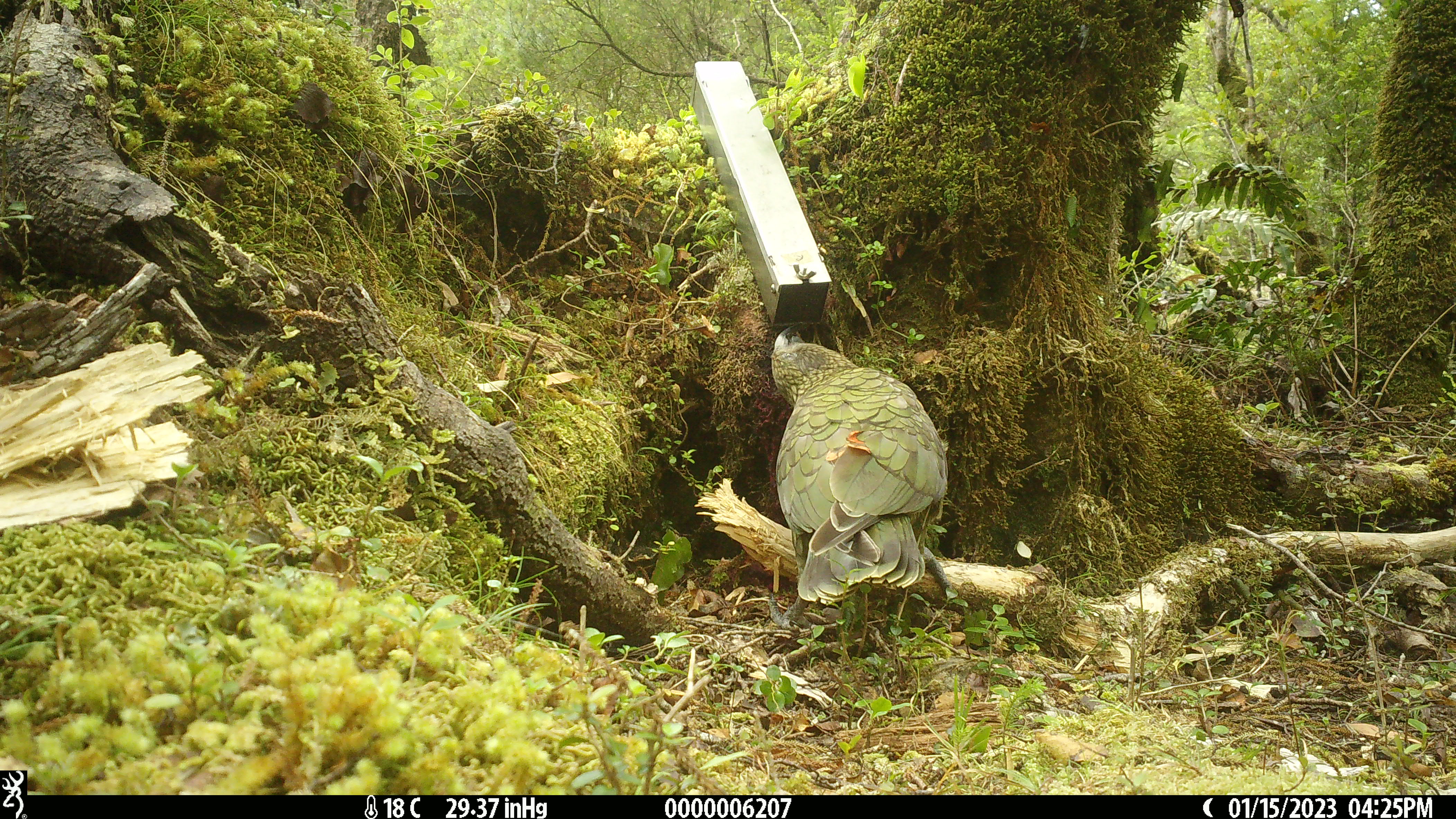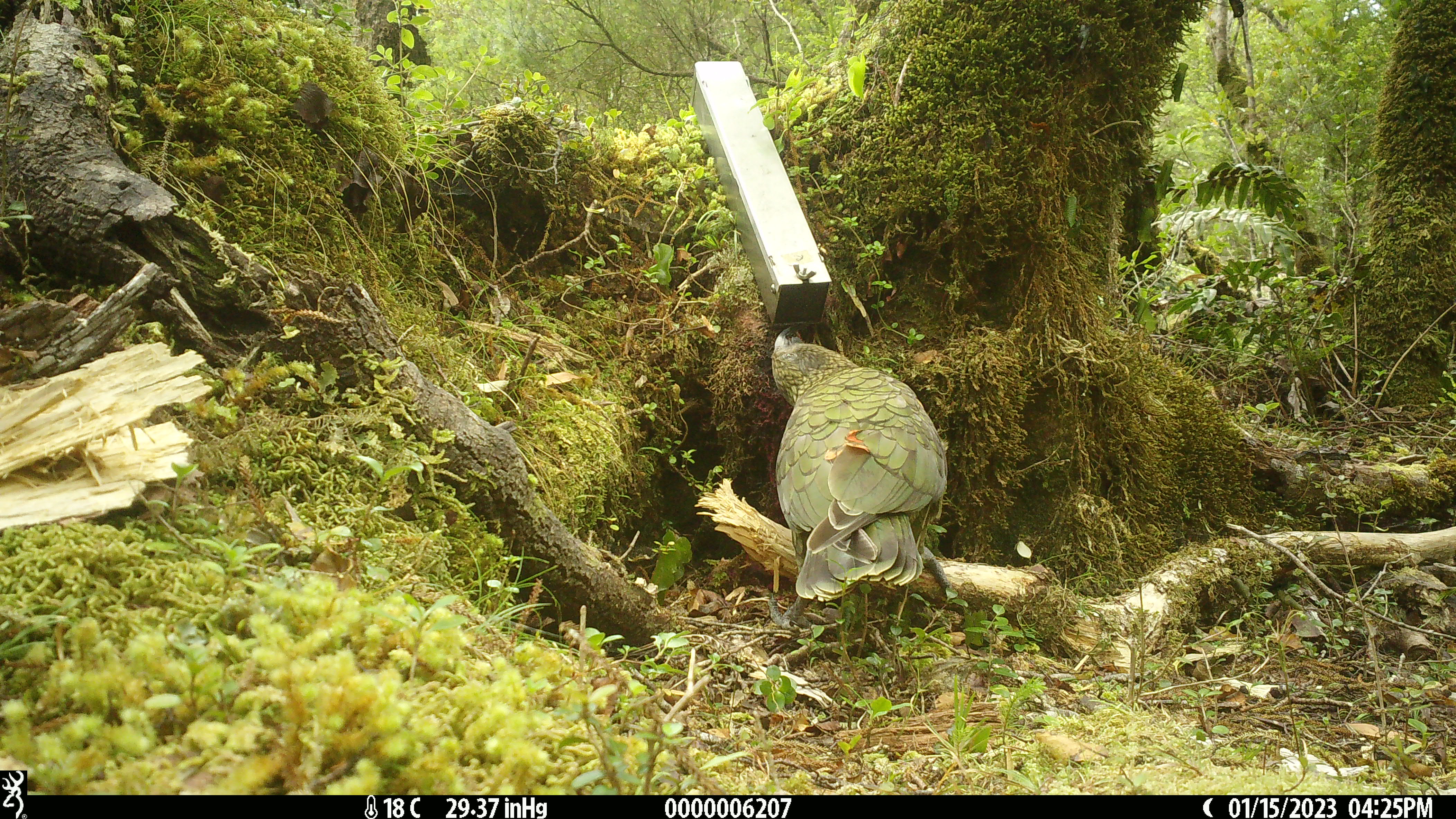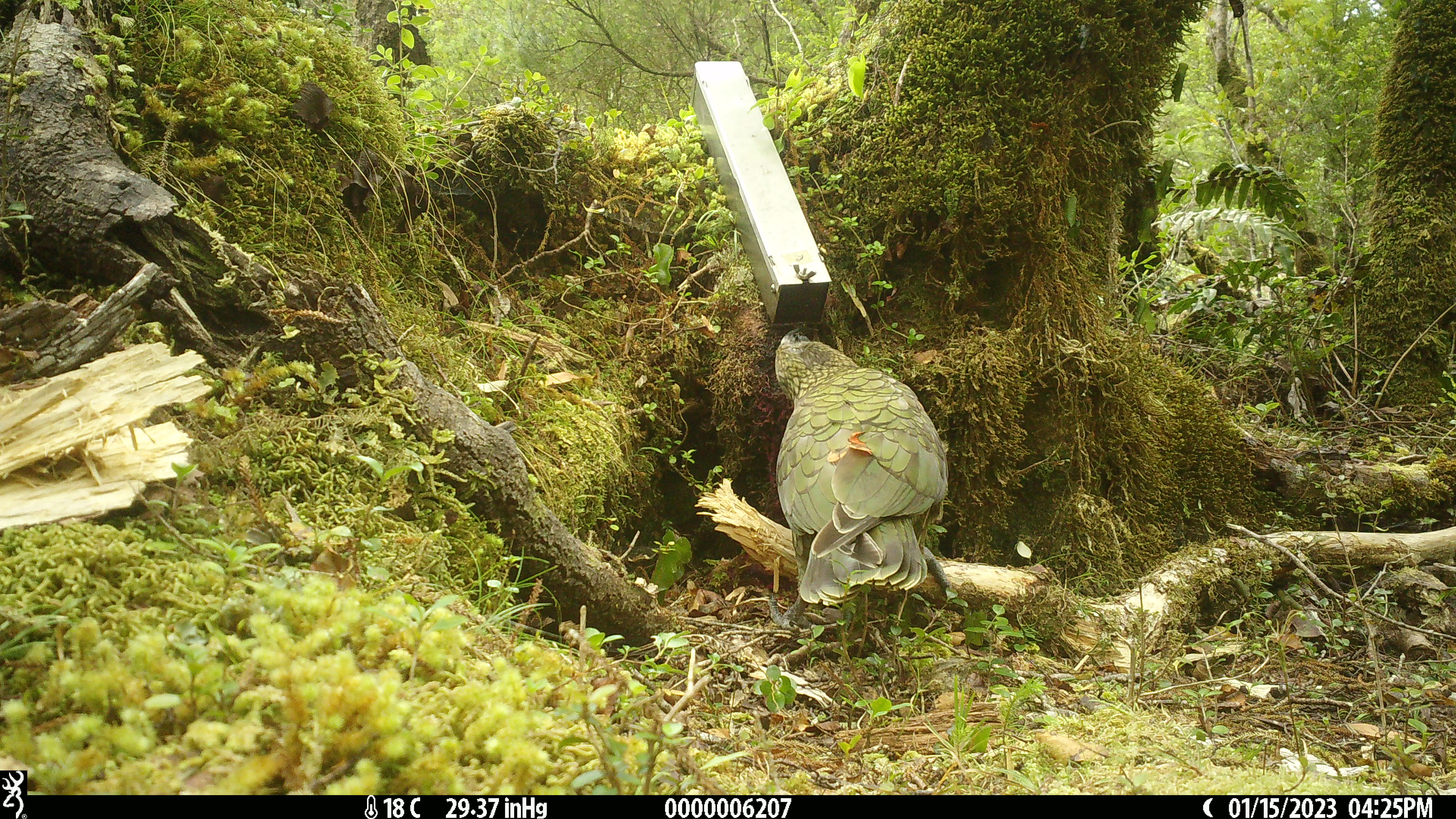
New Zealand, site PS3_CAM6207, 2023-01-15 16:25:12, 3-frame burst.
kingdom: Animalia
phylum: Chordata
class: Aves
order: Psittaciformes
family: Strigopidae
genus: Nestor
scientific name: Nestor notabilis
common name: kea